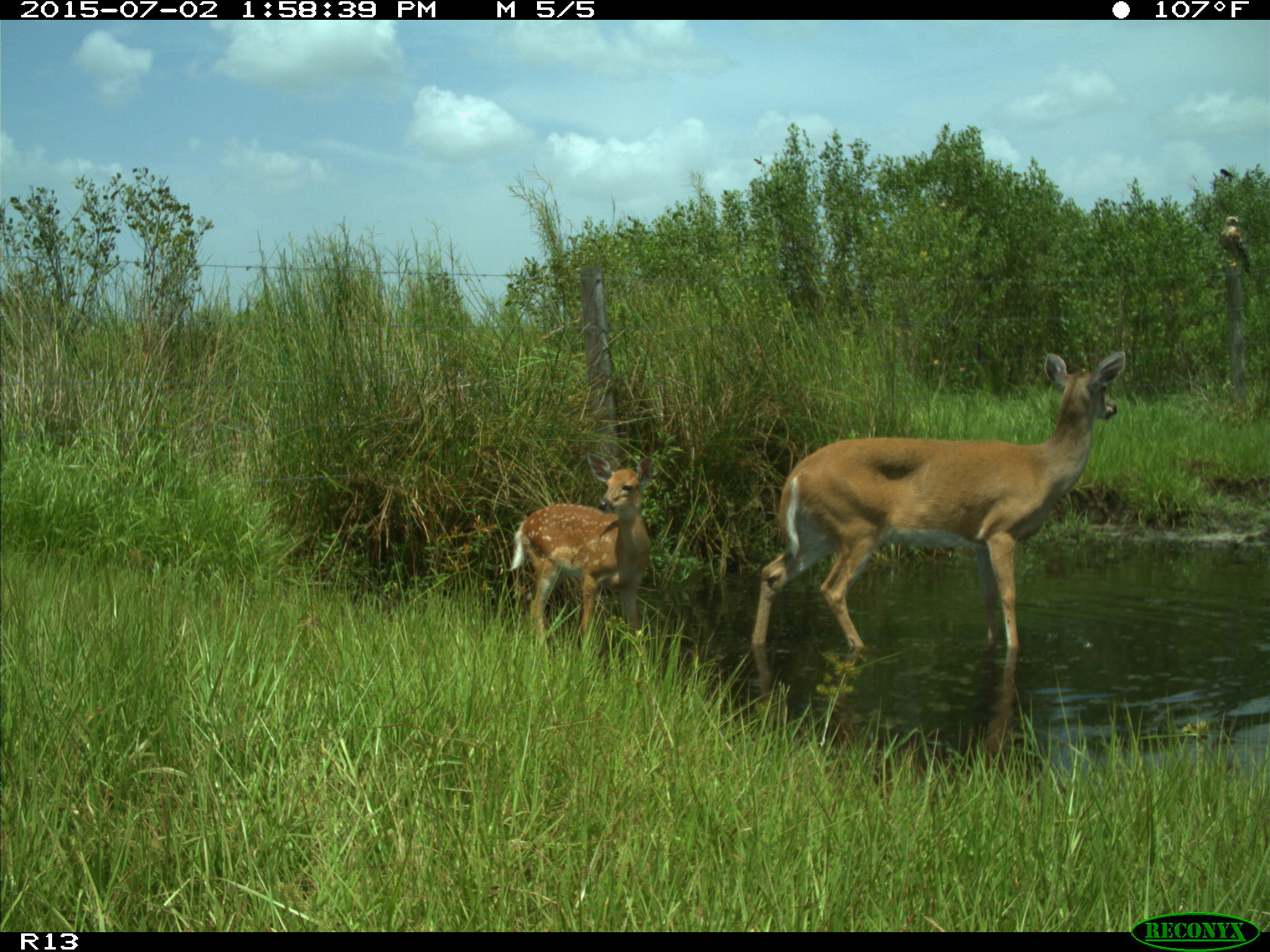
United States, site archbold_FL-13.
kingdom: Animalia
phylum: Chordata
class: Mammalia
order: Artiodactyla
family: Cervidae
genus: Odocoileus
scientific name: Odocoileus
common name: deer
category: unidentified deer